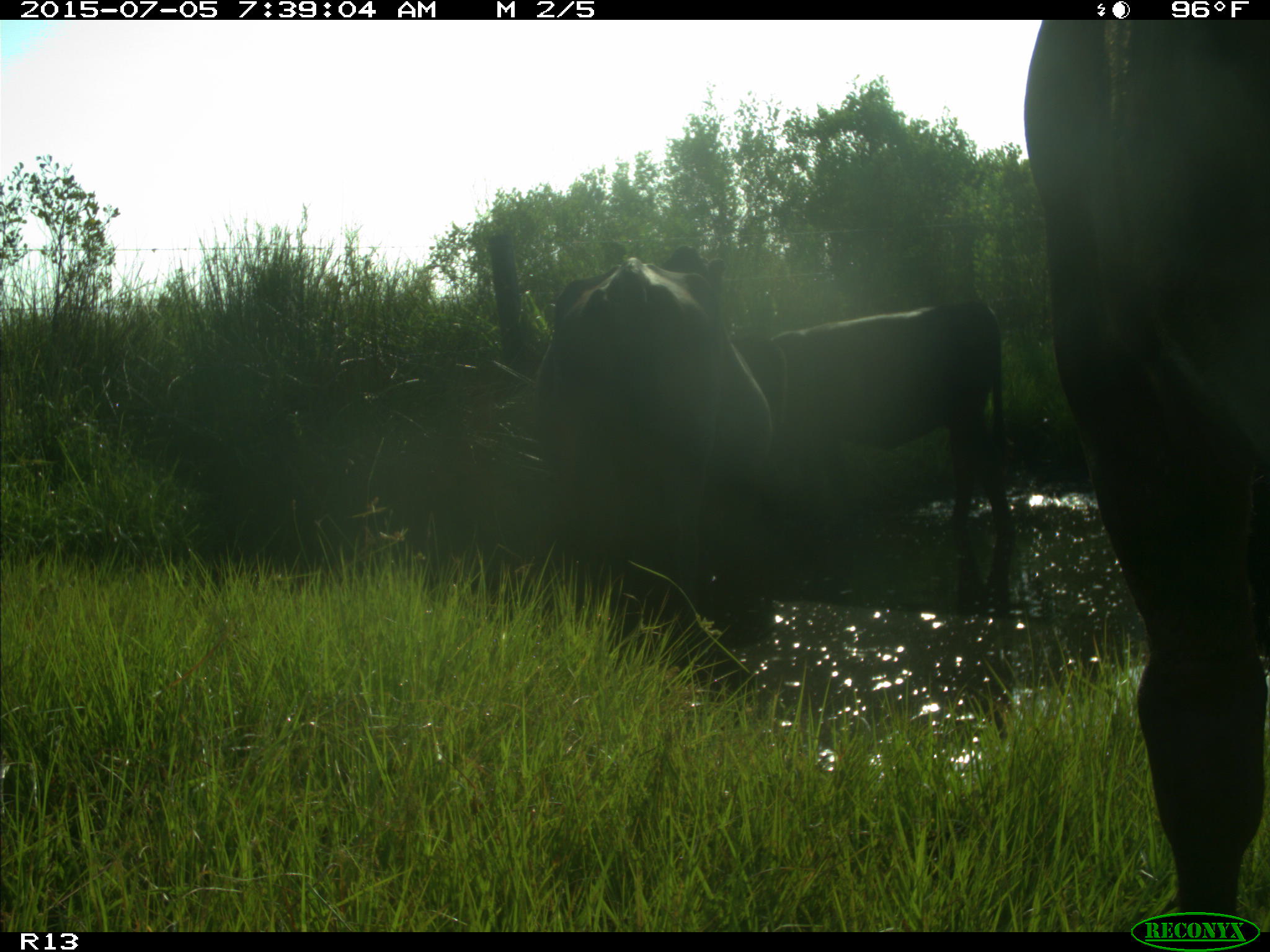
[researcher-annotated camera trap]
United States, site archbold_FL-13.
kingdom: Animalia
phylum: Chordata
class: Mammalia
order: Artiodactyla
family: Bovidae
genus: Bos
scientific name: Bos taurus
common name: domestic cow